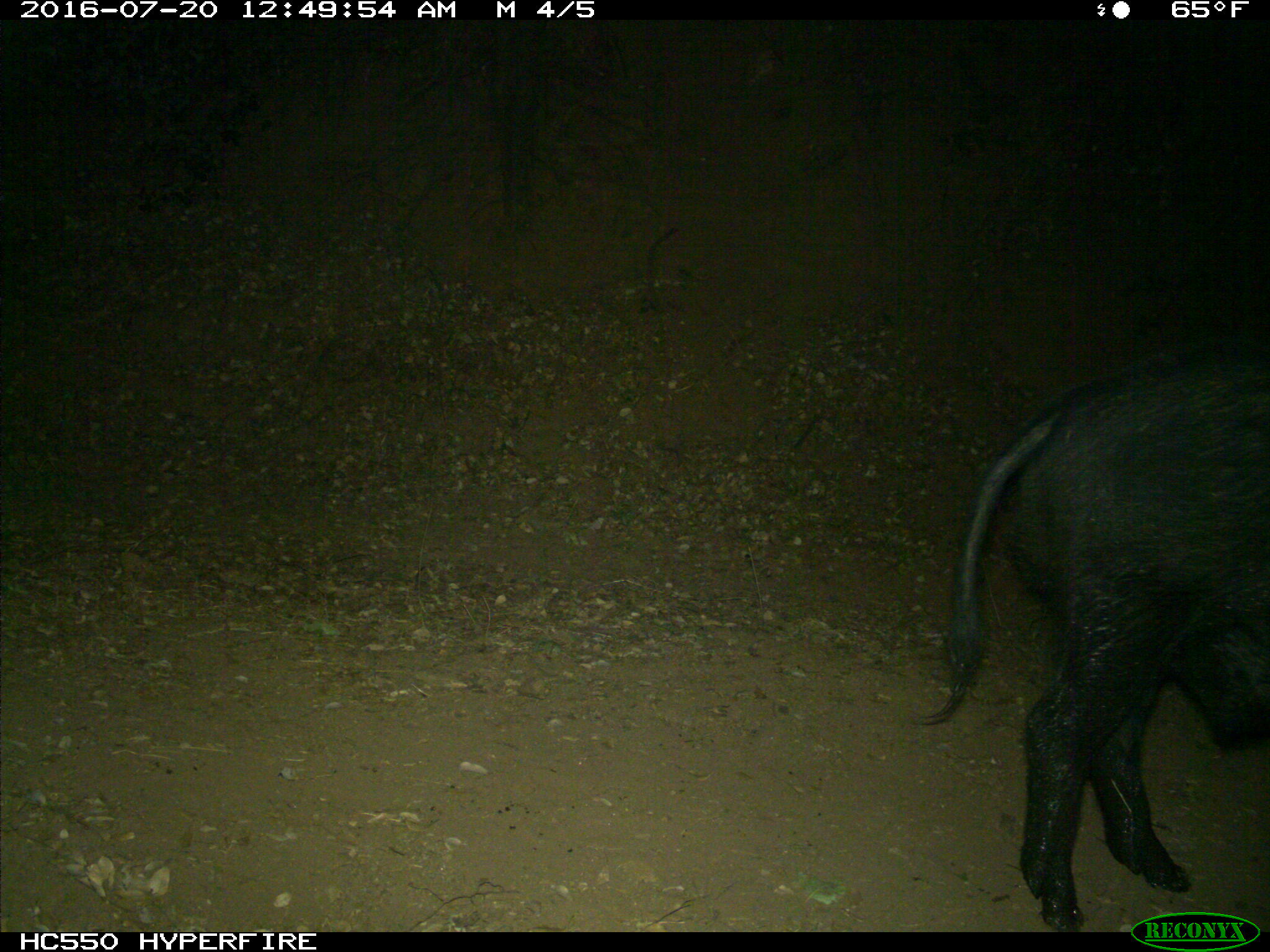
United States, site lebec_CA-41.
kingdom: Animalia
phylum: Chordata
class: Mammalia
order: Artiodactyla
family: Suidae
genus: Sus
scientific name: Sus scrofa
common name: wild boar